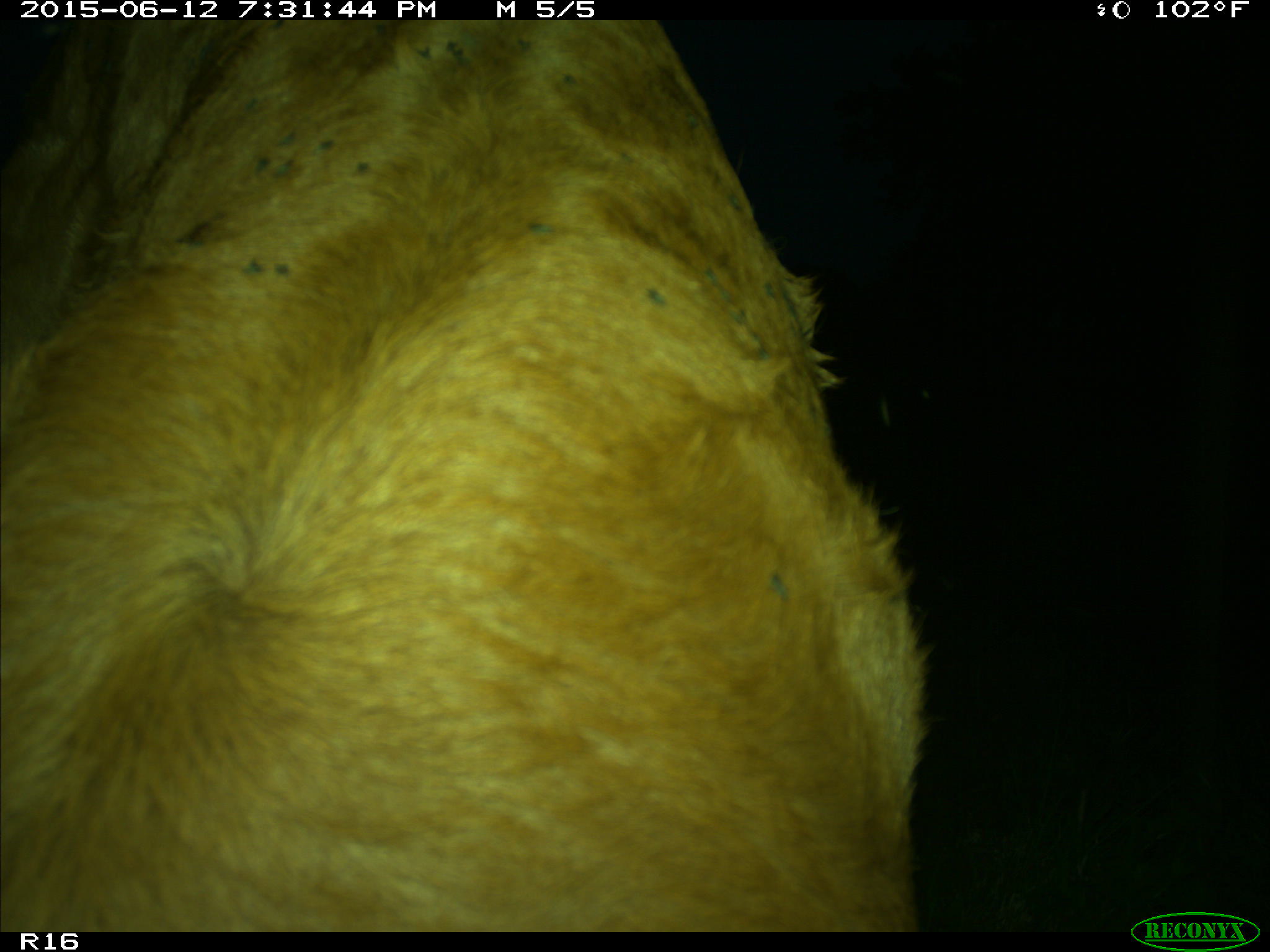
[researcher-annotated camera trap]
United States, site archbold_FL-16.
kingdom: Animalia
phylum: Chordata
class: Mammalia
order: Artiodactyla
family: Bovidae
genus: Bos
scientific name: Bos taurus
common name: domestic cow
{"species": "Bos taurus (domestic cow)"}